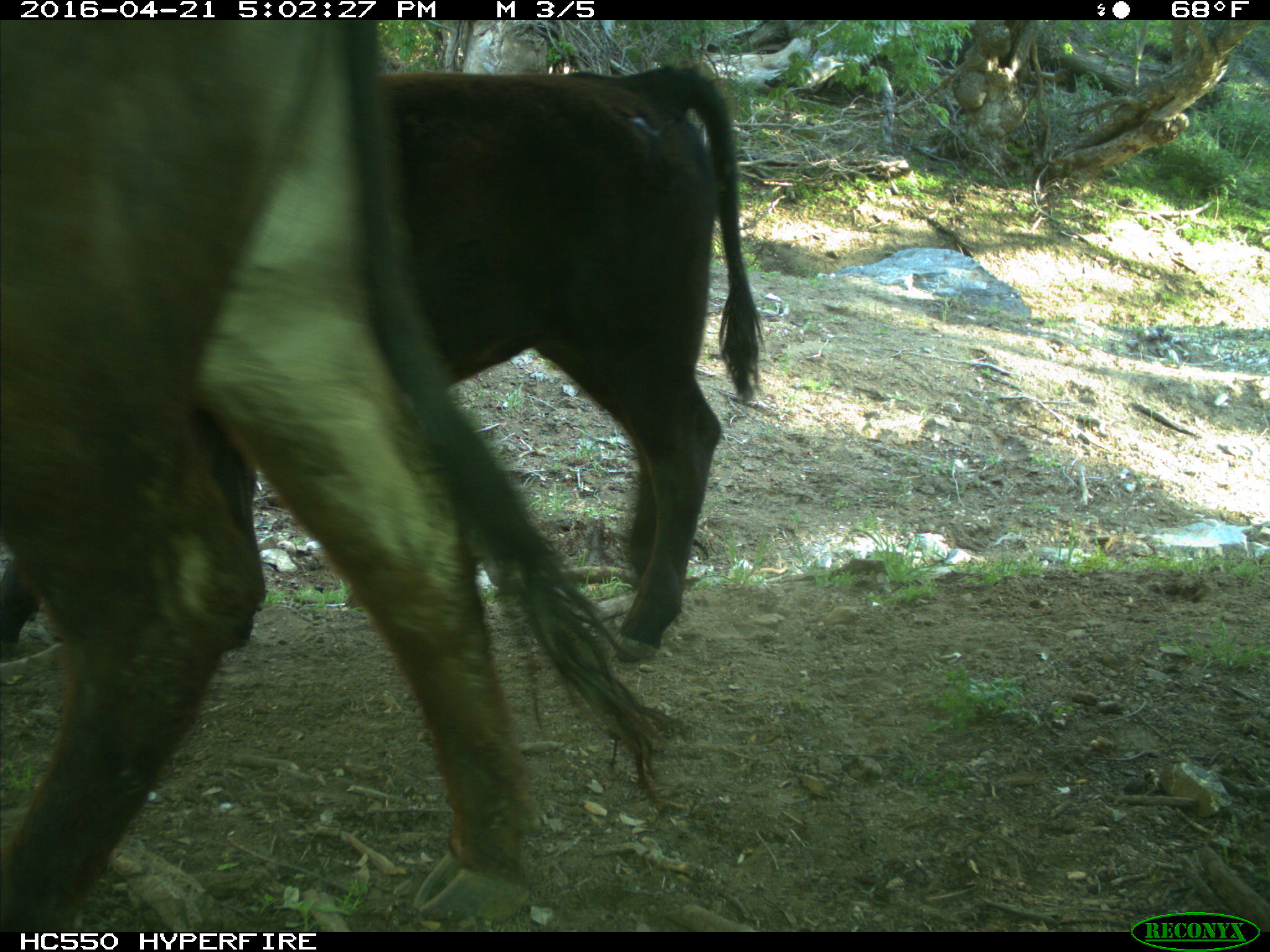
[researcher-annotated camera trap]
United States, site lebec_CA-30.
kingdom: Animalia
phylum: Chordata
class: Mammalia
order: Artiodactyla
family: Bovidae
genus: Bos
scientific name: Bos taurus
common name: domestic cow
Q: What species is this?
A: Bos taurus (domestic cow).